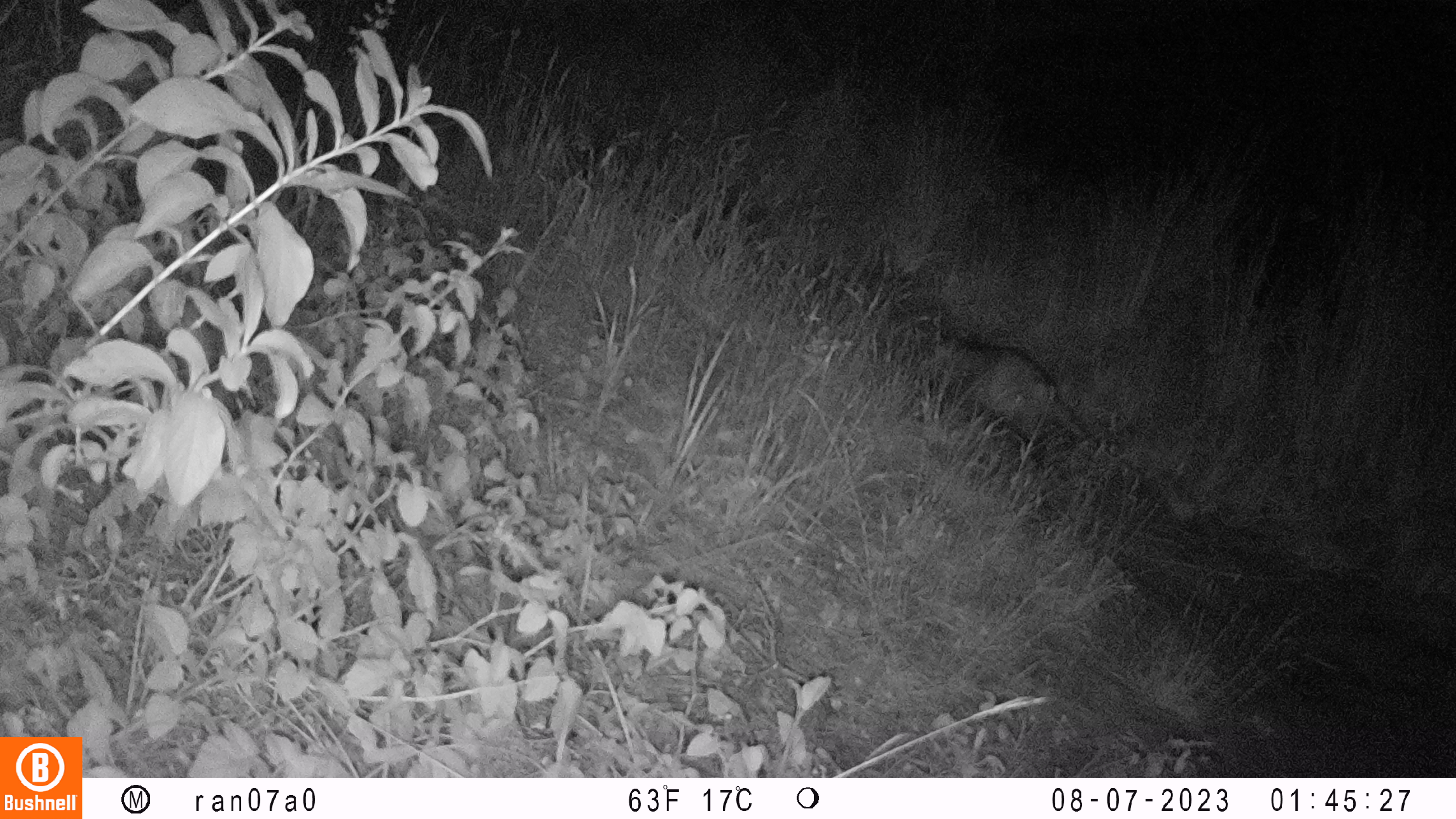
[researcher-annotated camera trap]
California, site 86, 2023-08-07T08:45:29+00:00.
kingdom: Animalia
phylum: Chordata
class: Mammalia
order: Didelphimorphia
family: Didelphidae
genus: Didelphis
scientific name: Didelphis virginiana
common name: virginia opossum